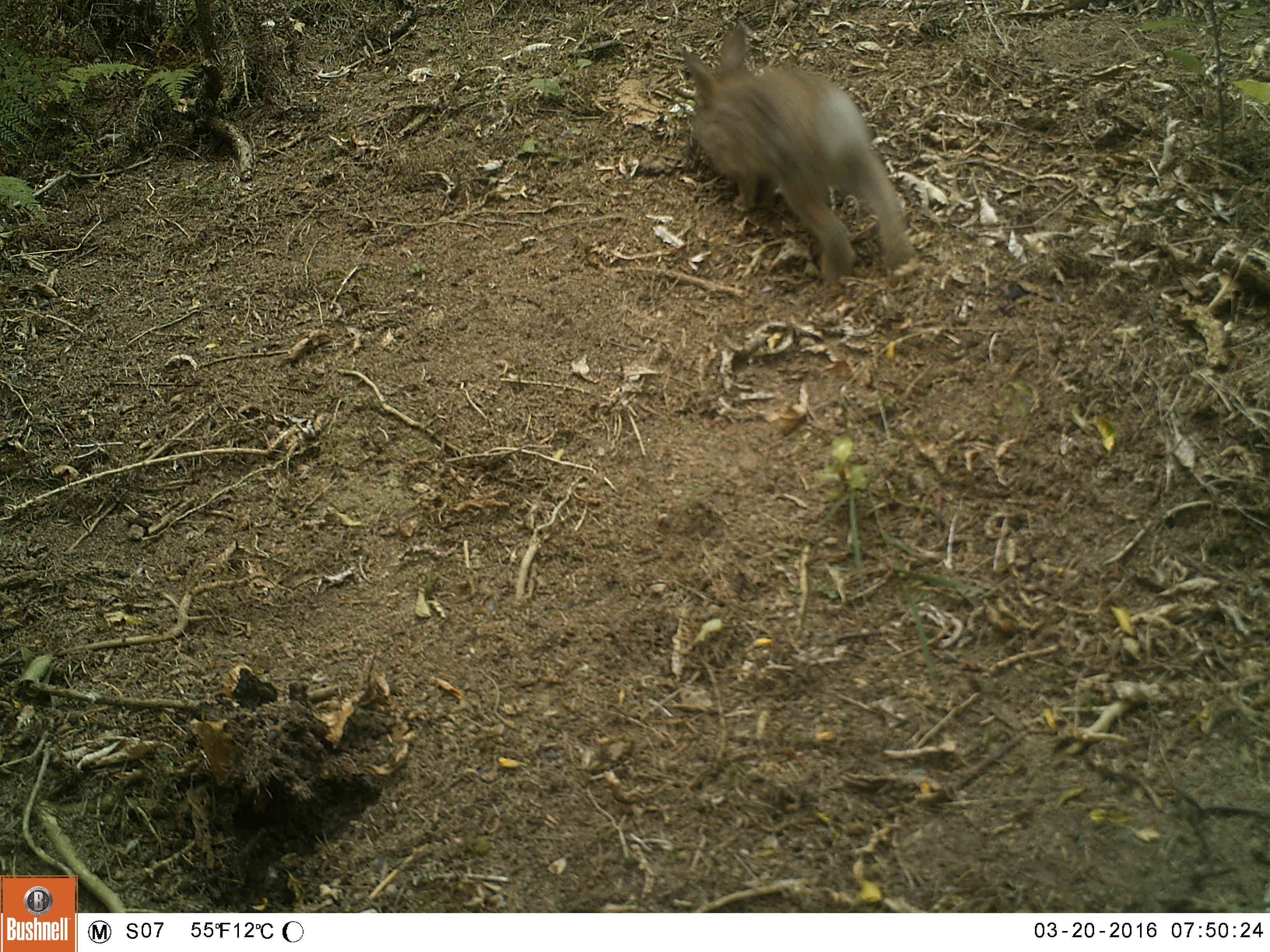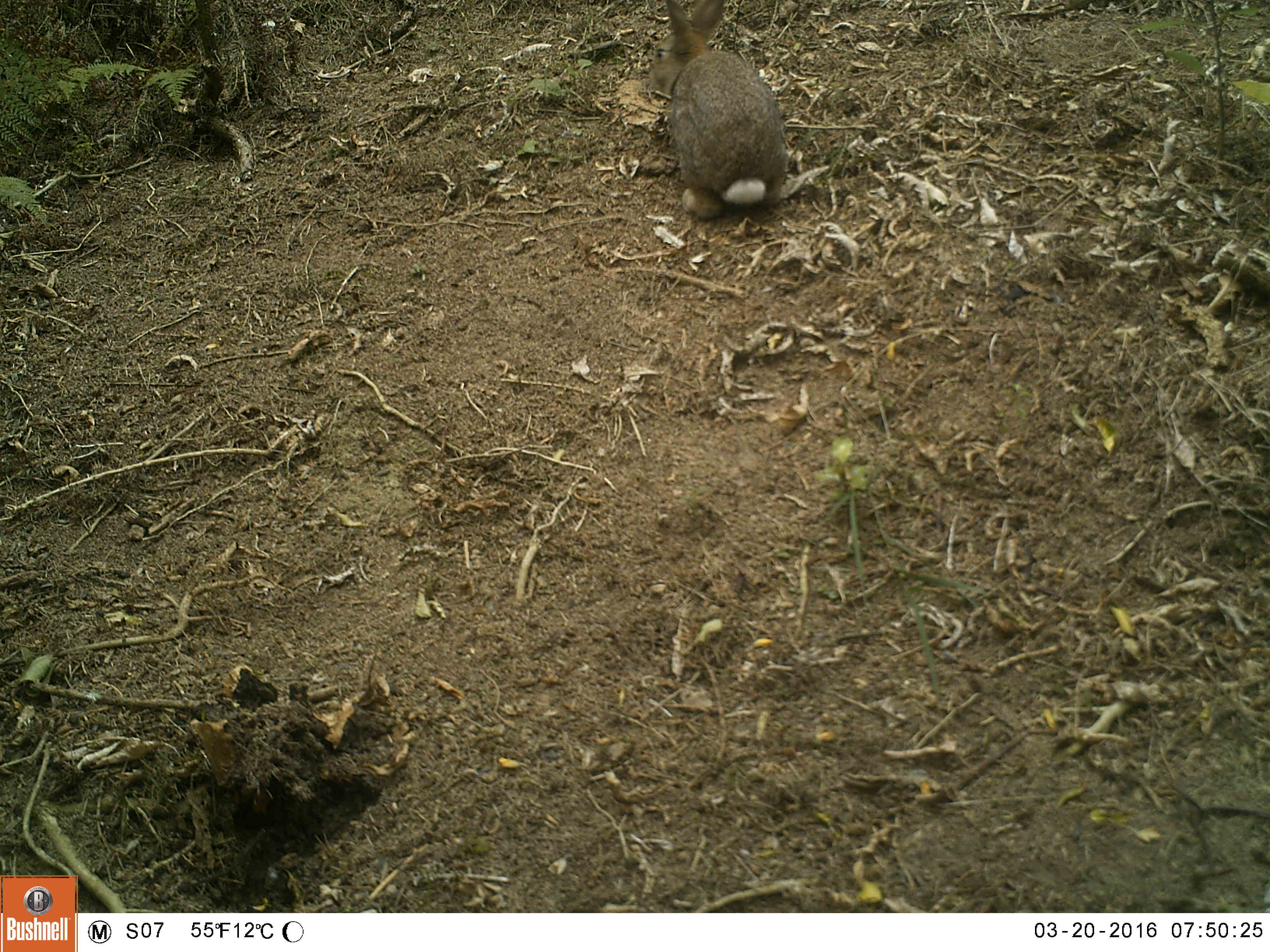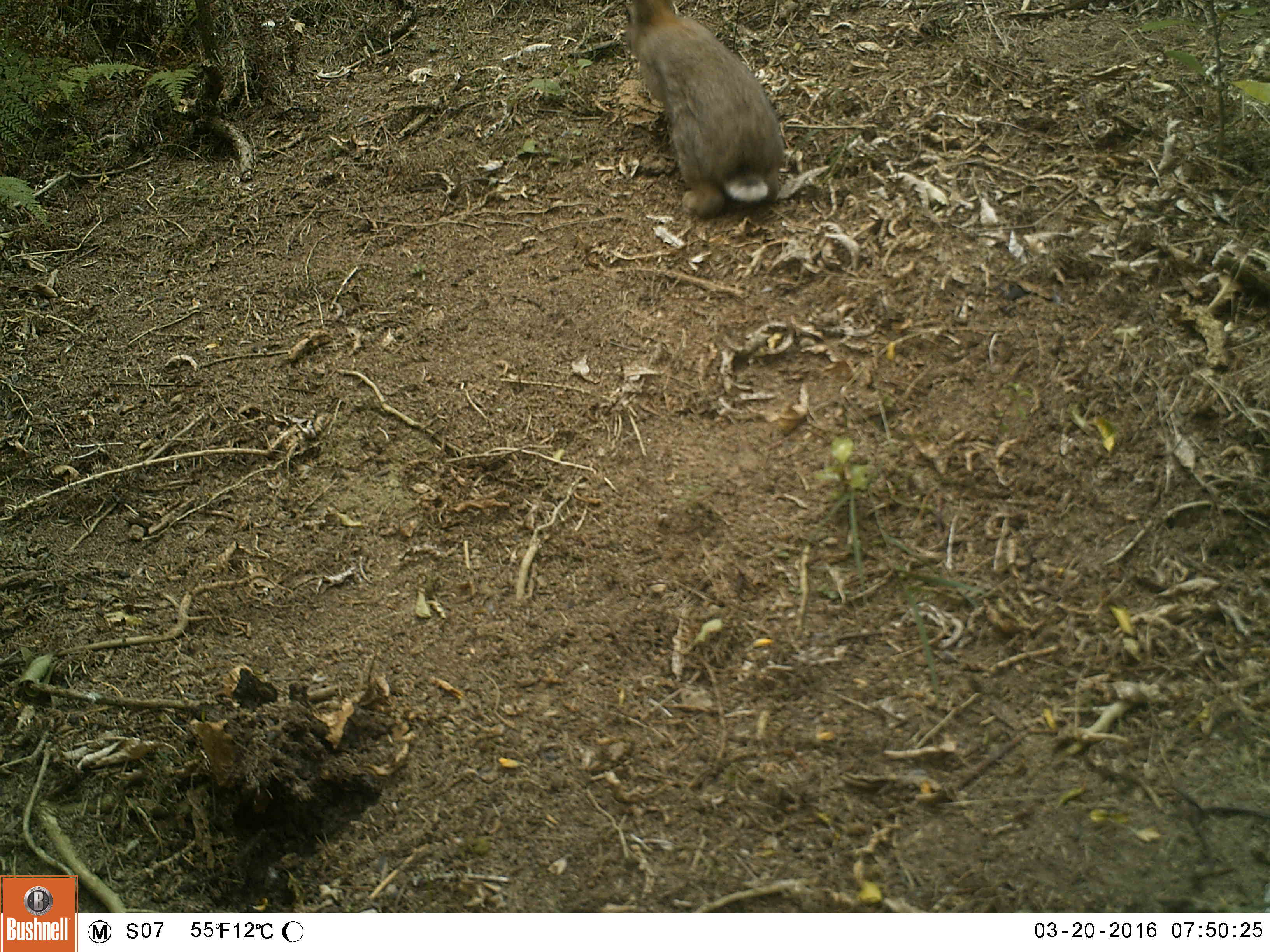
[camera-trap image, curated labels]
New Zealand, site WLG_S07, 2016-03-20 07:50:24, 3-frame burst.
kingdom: Animalia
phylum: Chordata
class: Mammalia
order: Lagomorpha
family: Leporidae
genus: Oryctolagus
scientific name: Oryctolagus cuniculus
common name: european rabbit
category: rabbit